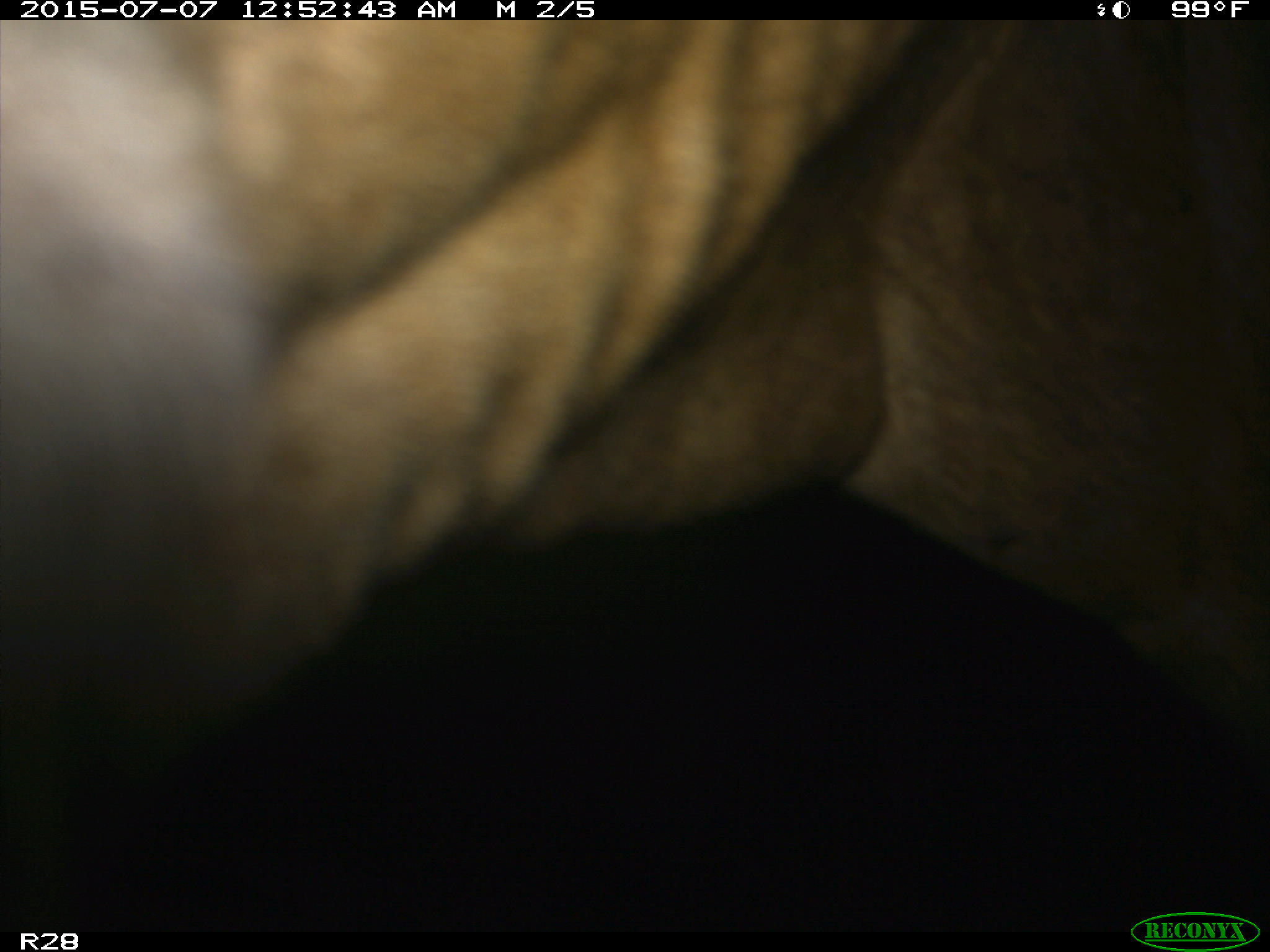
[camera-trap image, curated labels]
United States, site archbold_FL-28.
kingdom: Animalia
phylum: Chordata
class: Mammalia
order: Artiodactyla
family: Bovidae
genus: Bos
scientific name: Bos taurus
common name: domestic cow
Bos taurus (domestic cow).